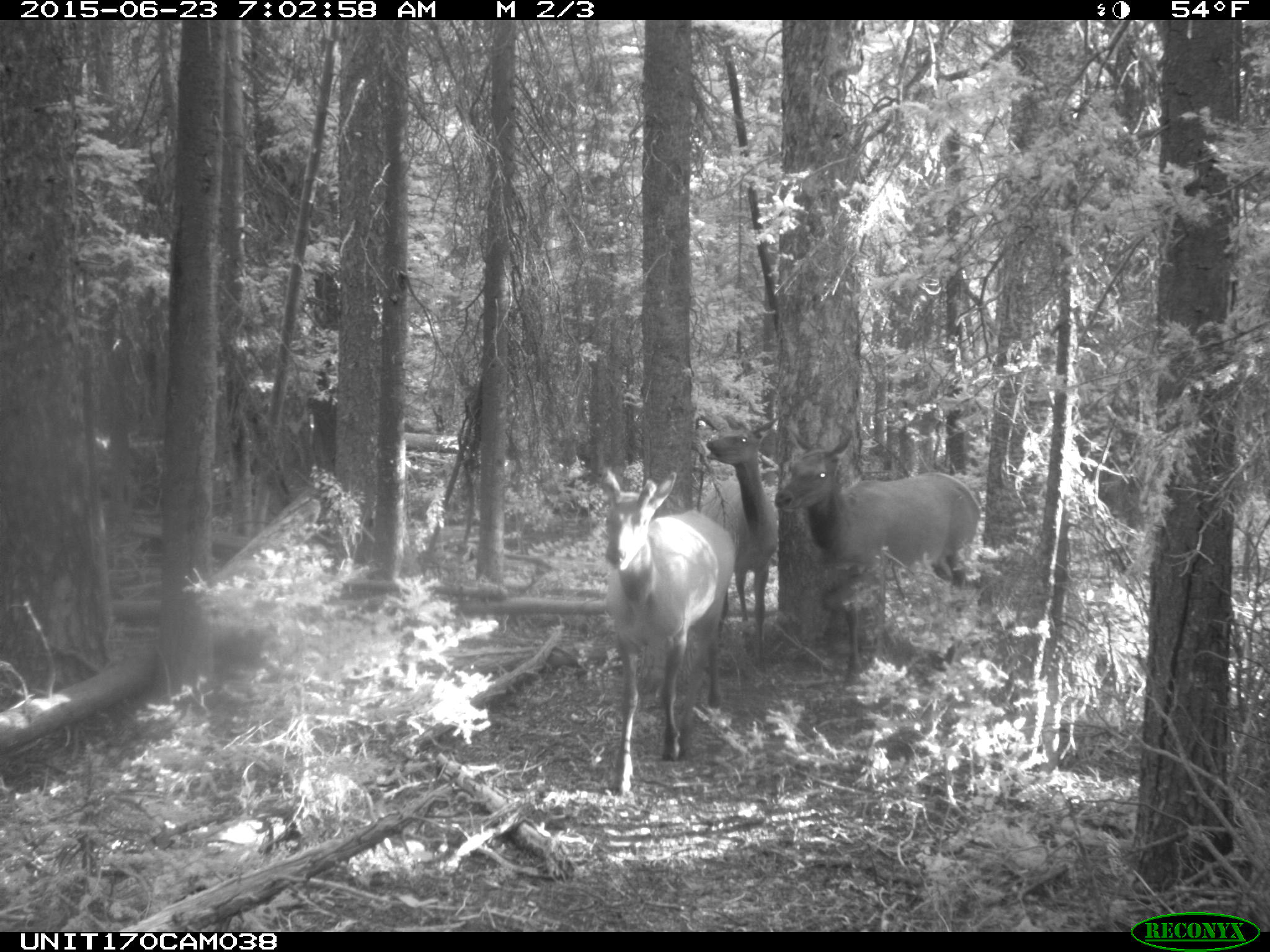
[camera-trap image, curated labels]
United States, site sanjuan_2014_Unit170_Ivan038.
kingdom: Animalia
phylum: Chordata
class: Mammalia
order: Artiodactyla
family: Cervidae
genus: Cervus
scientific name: Cervus elaphus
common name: red deer